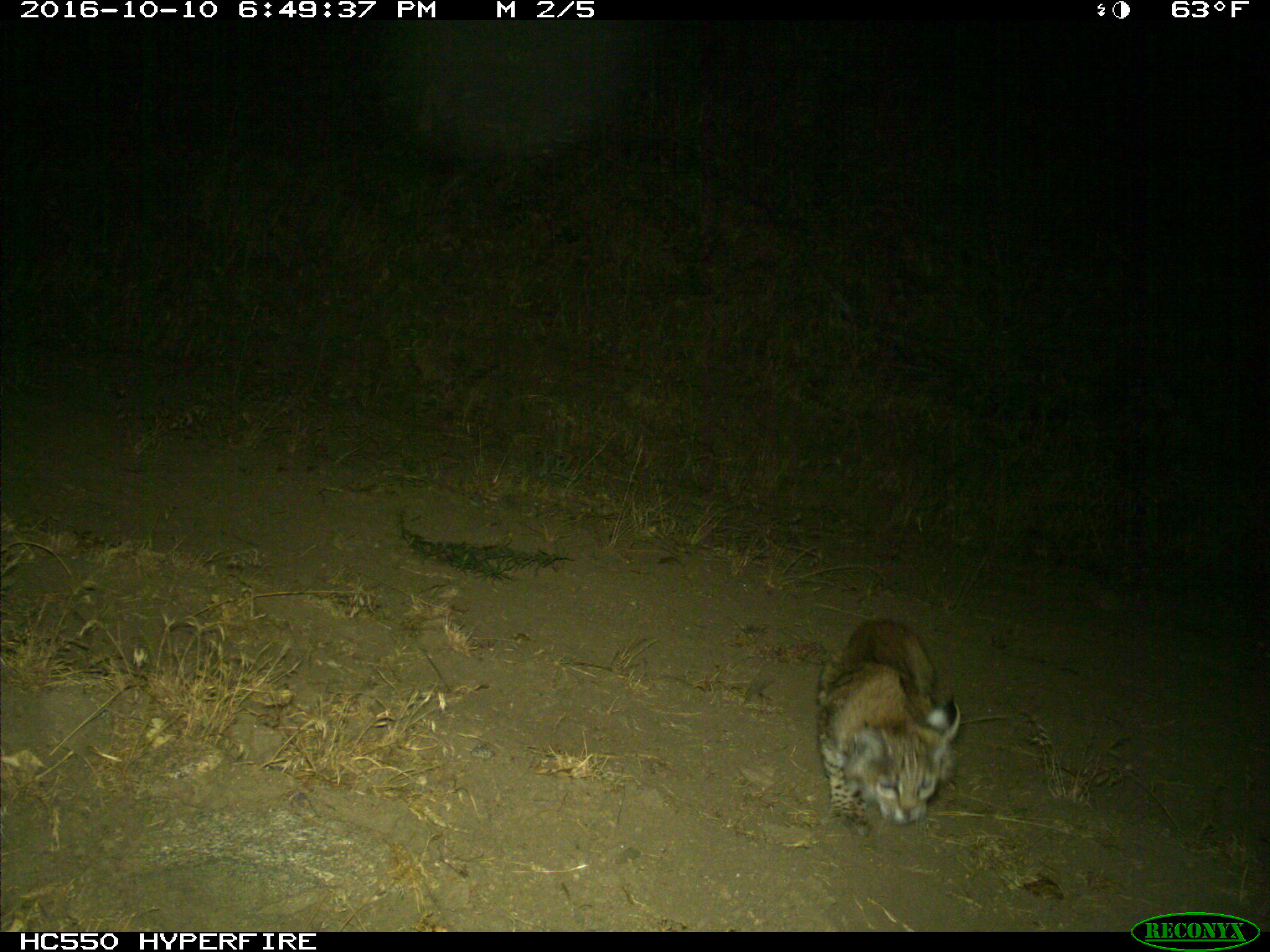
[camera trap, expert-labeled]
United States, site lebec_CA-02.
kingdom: Animalia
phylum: Chordata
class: Mammalia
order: Carnivora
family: Felidae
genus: Lynx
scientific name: Lynx rufus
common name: bobcat